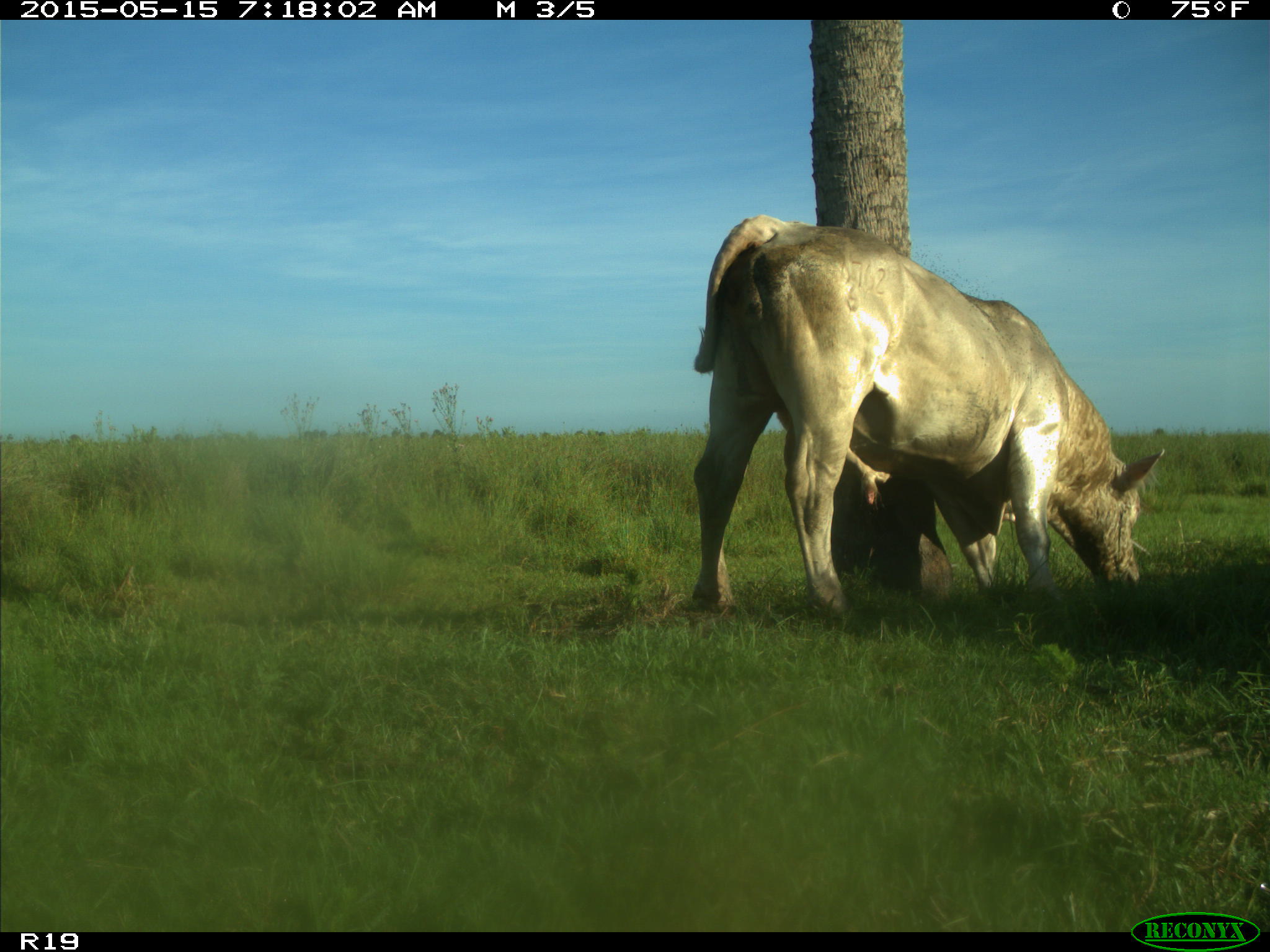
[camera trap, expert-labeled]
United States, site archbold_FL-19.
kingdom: Animalia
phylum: Chordata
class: Mammalia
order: Artiodactyla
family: Bovidae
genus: Bos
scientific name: Bos taurus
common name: domestic cow